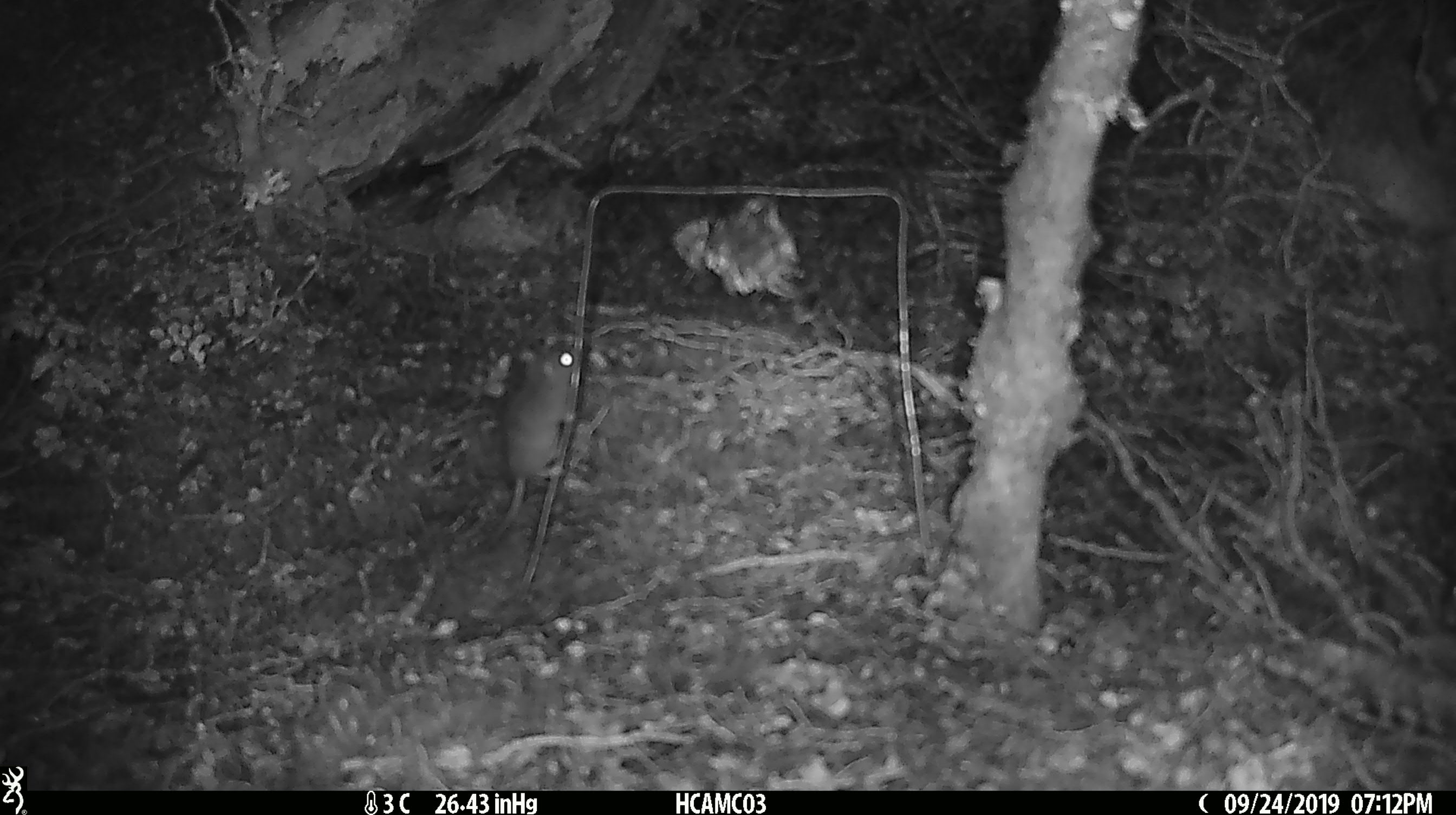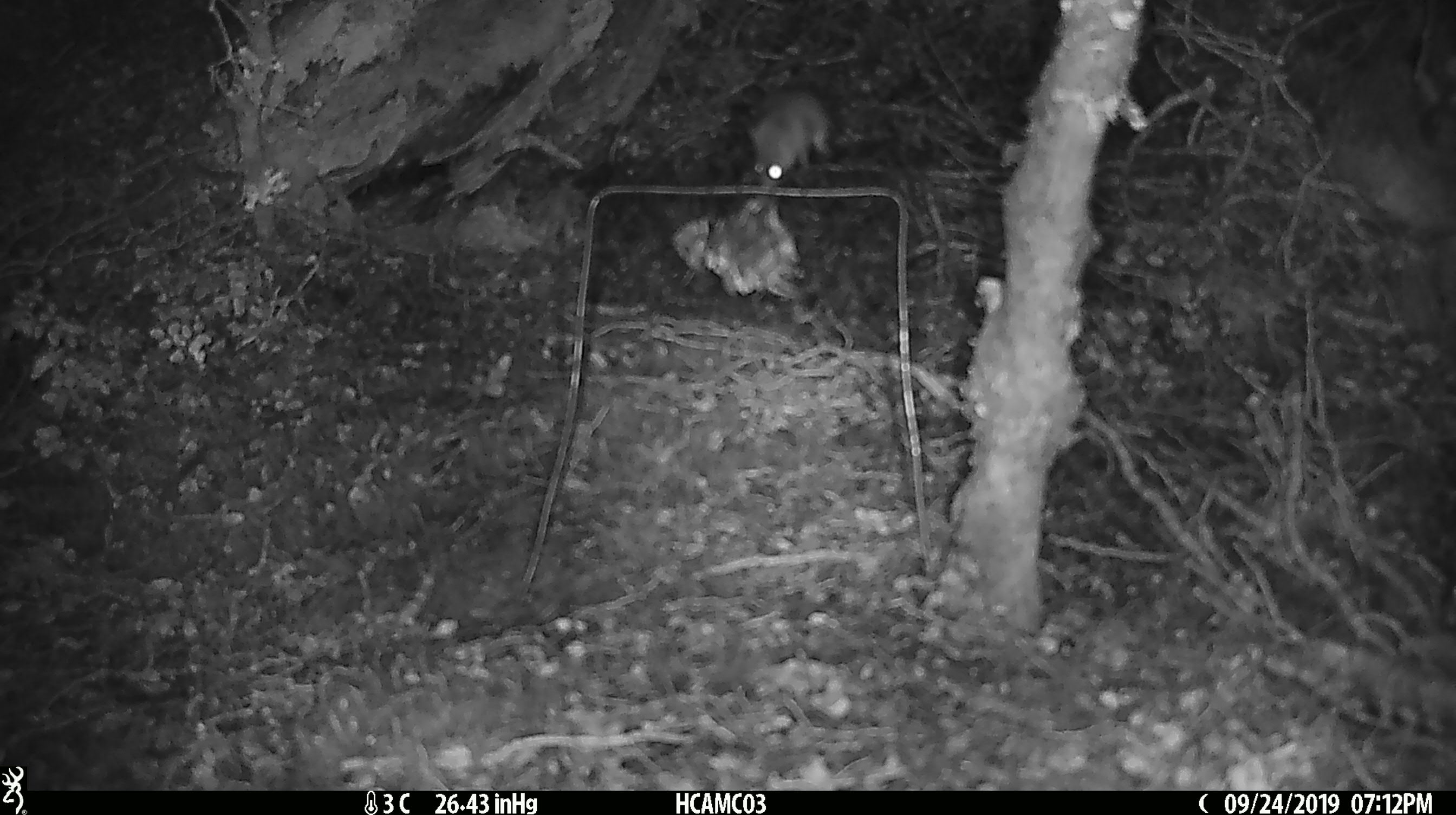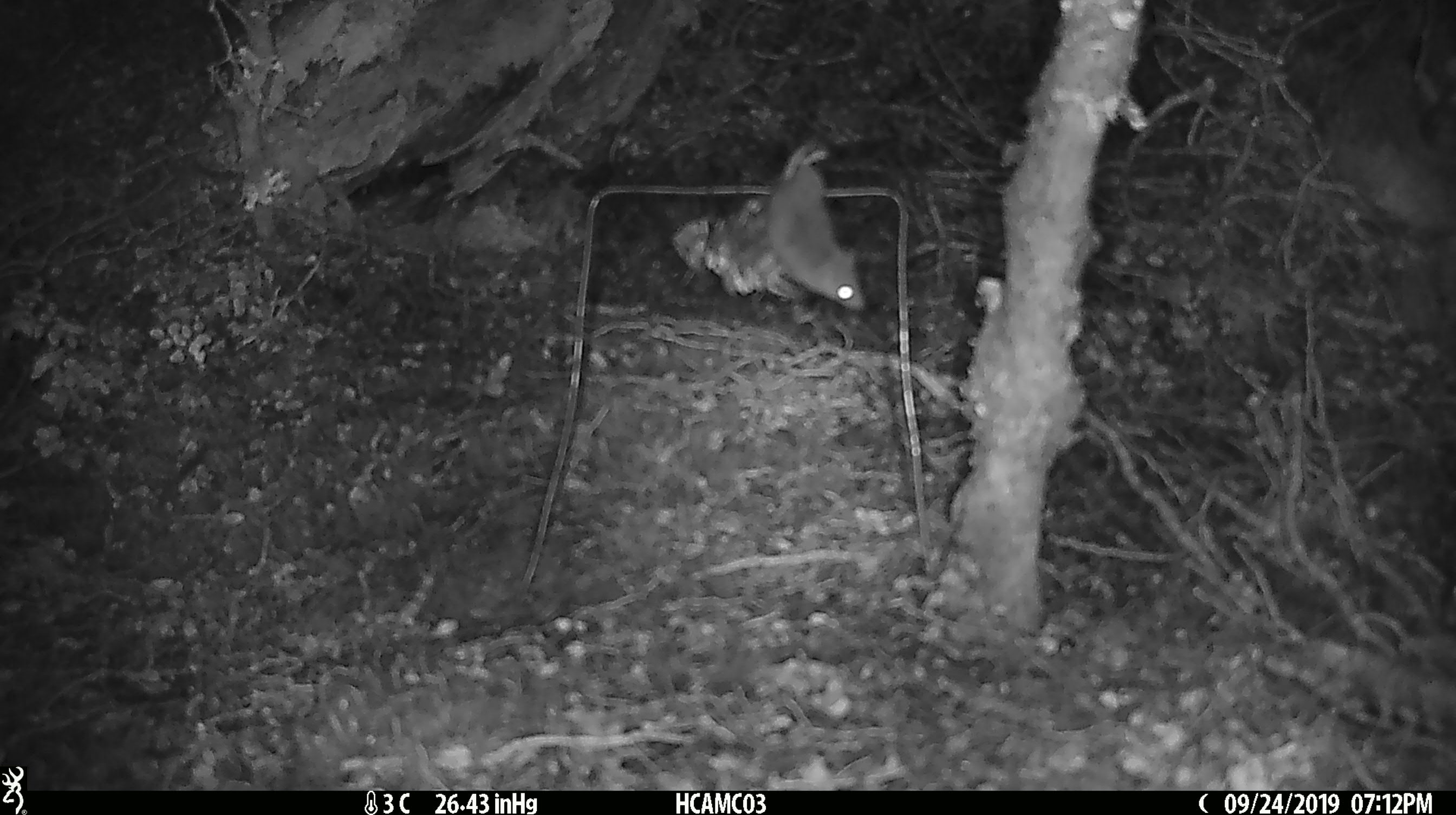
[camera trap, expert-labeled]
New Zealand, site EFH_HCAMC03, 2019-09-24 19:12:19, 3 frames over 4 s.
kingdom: Animalia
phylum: Chordata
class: Mammalia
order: Rodentia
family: Muridae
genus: Mus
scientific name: Mus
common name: mouse